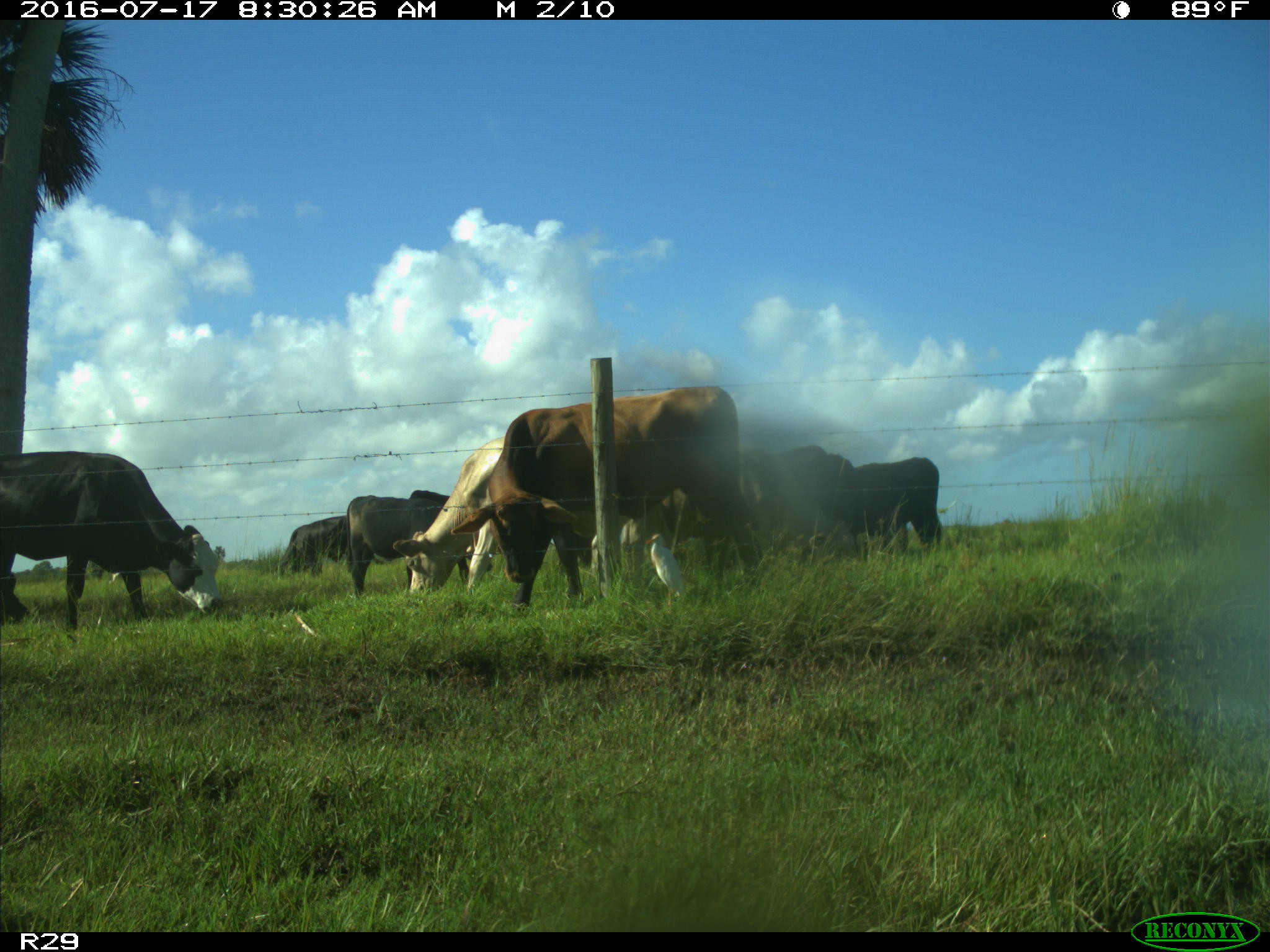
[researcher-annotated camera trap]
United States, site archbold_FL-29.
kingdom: Animalia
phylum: Chordata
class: Mammalia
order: Artiodactyla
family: Bovidae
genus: Bos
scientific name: Bos taurus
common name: domestic cow